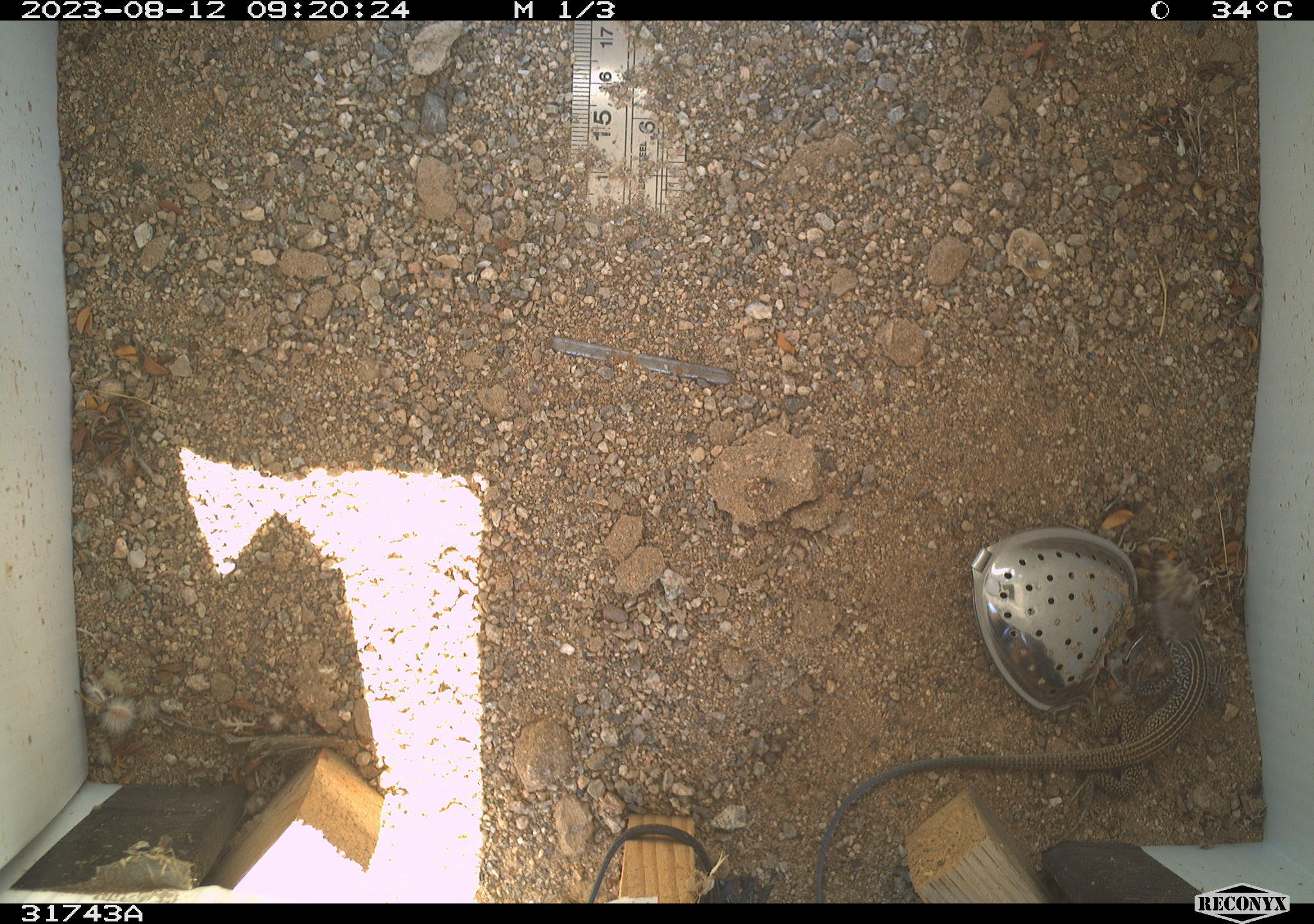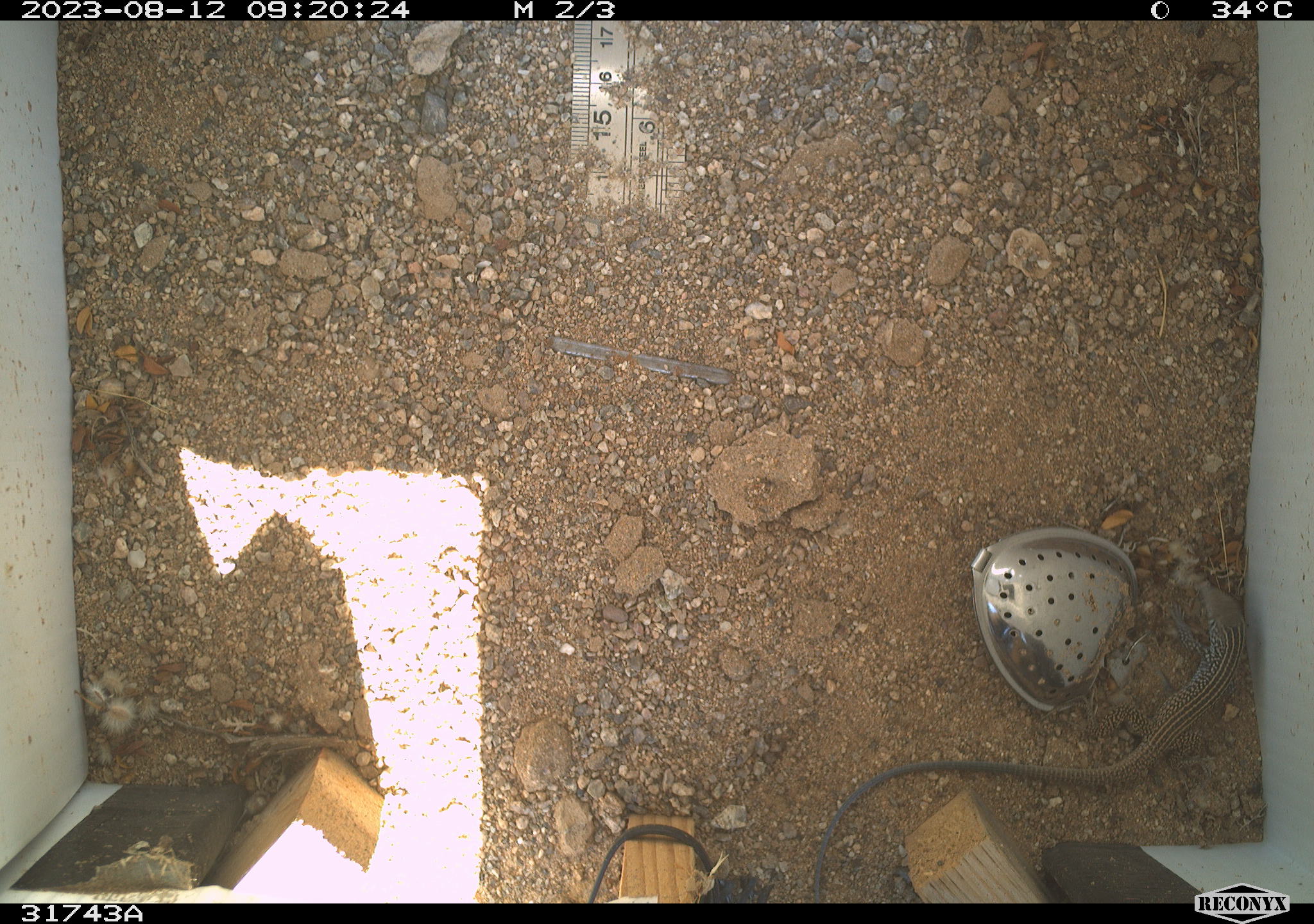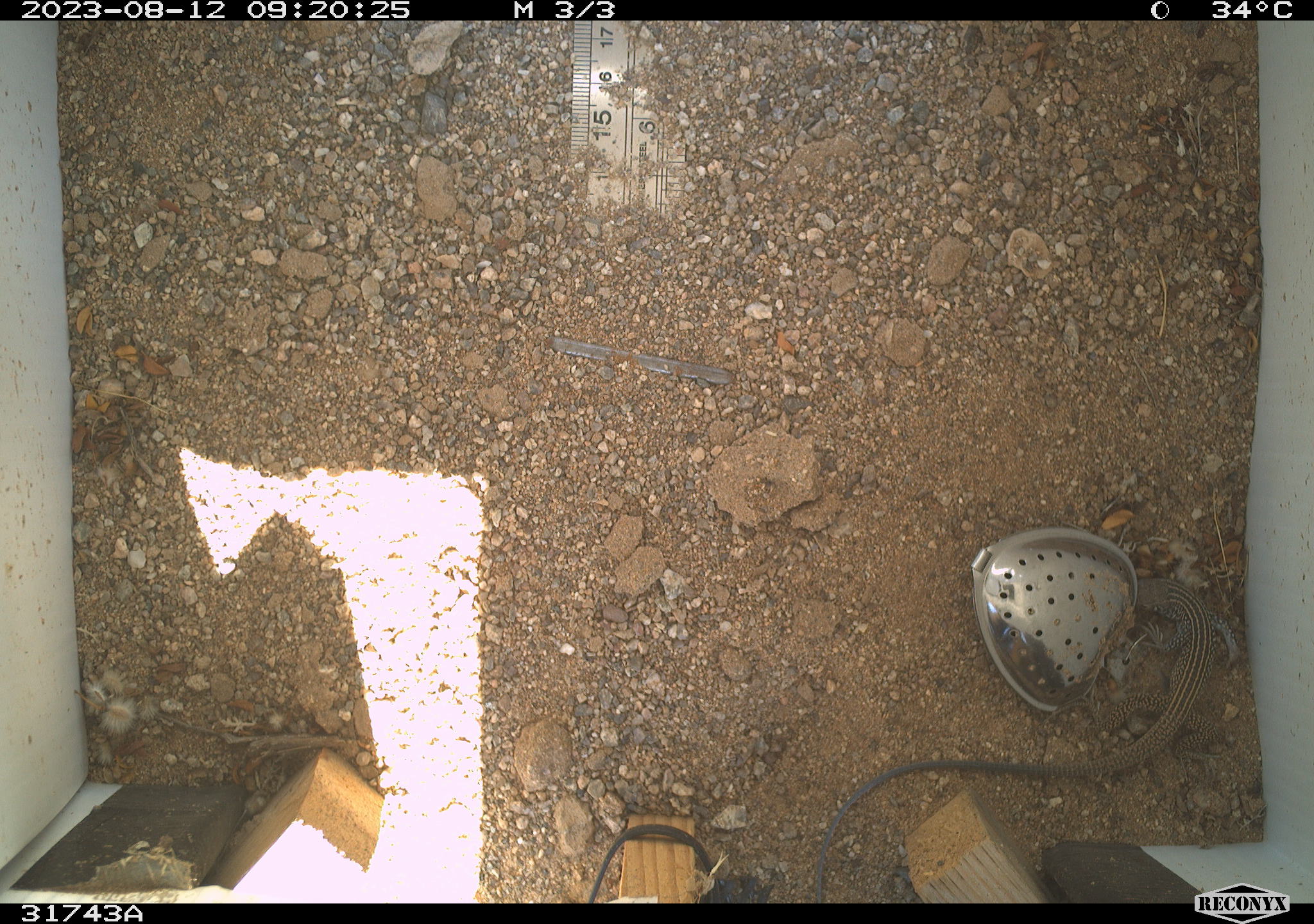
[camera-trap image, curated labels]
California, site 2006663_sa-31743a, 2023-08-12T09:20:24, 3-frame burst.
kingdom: Animalia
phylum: Chordata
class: Reptilia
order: Squamata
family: Teiidae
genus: Aspidoscelis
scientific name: Aspidoscelis tigris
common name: western whiptail